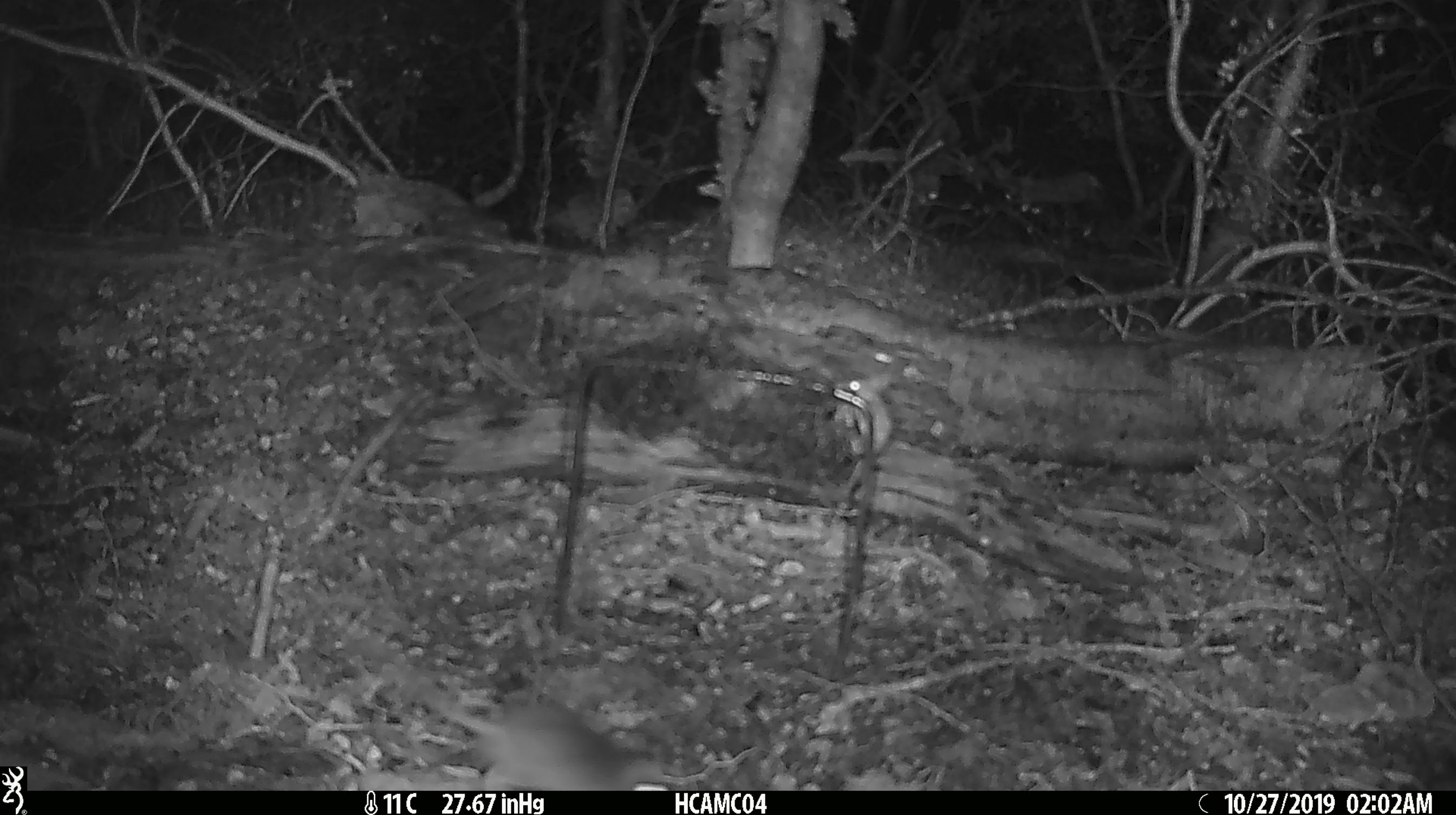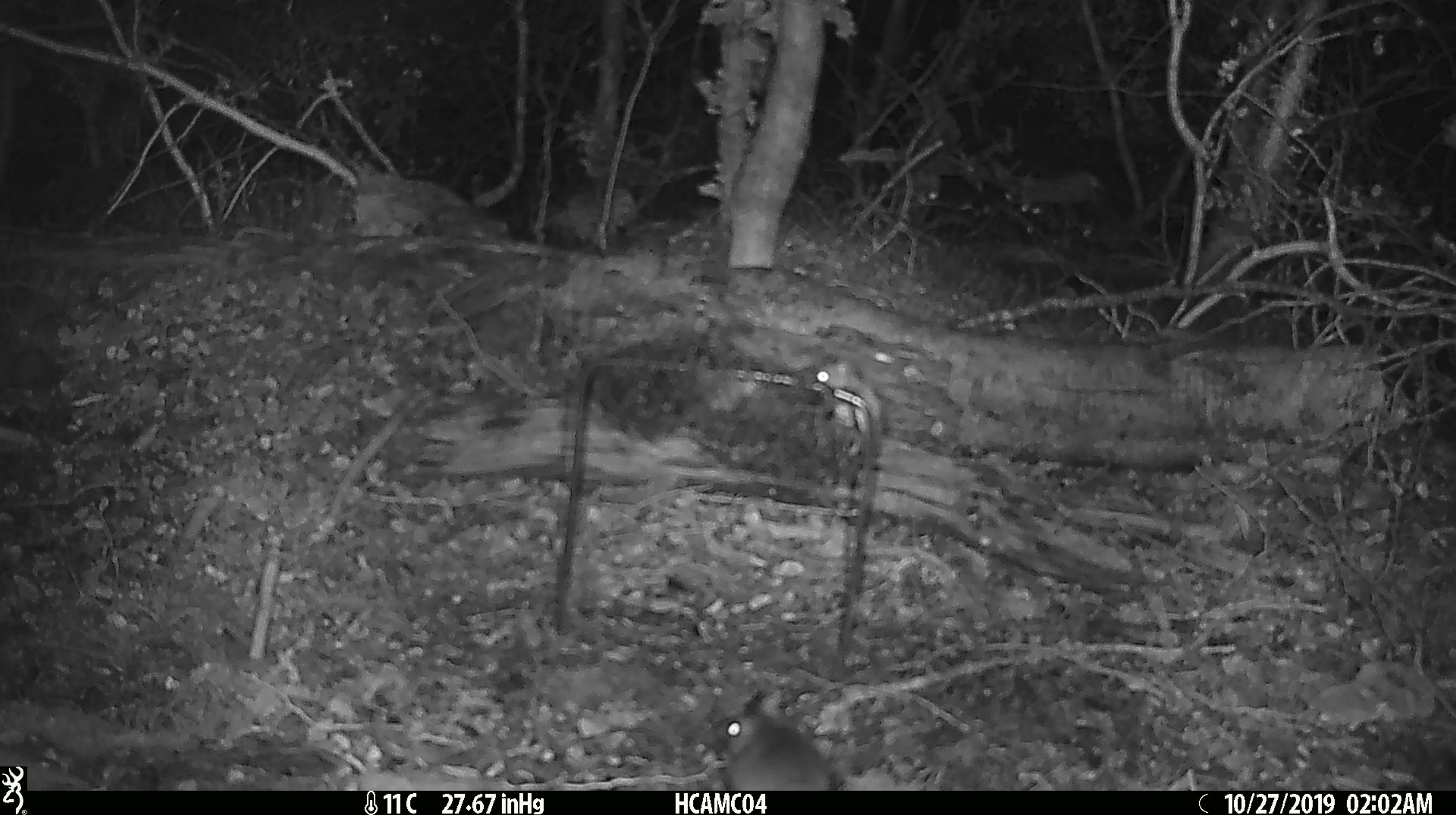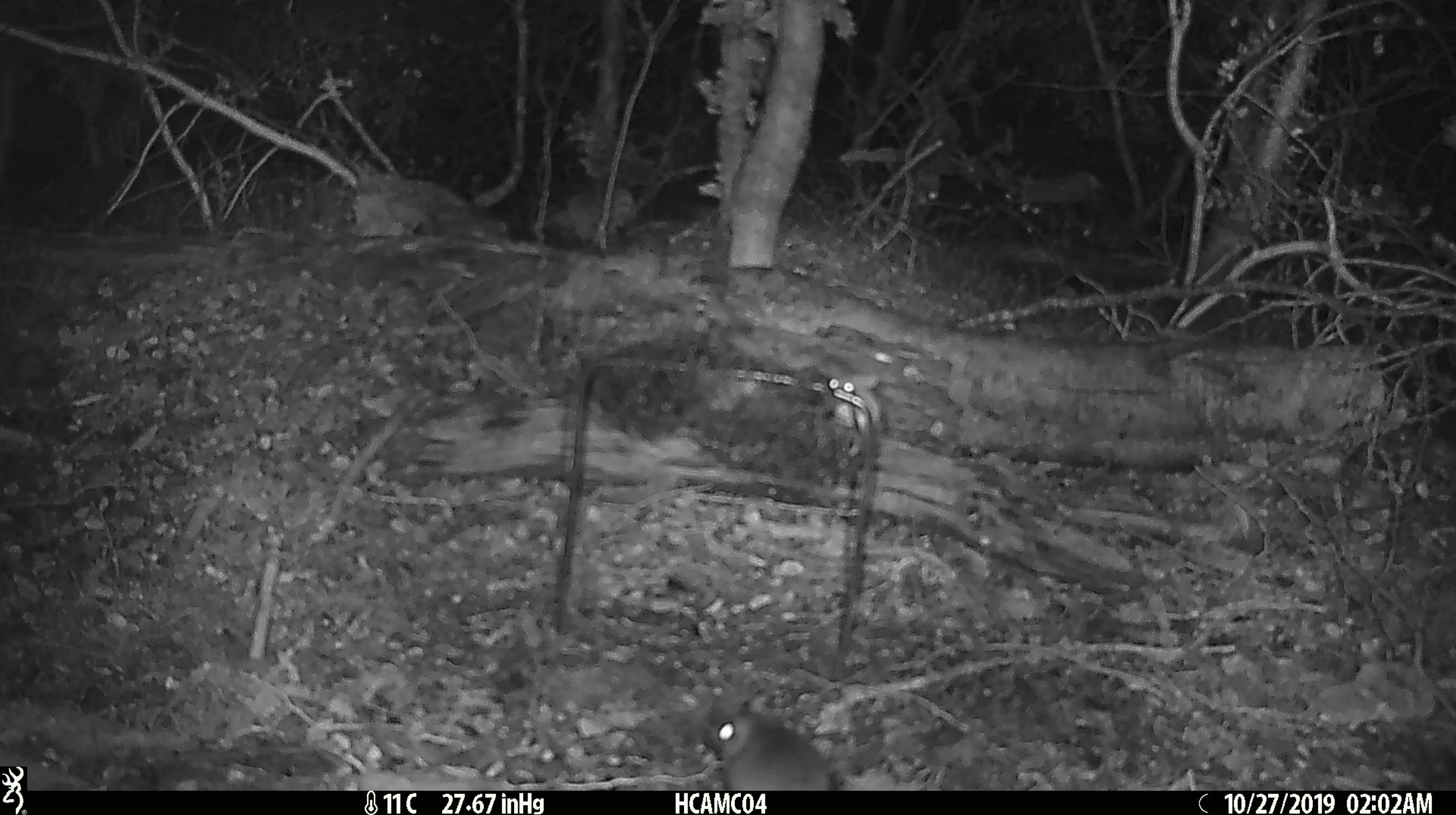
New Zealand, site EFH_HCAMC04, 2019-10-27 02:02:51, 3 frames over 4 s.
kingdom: Animalia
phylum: Chordata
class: Mammalia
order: Rodentia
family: Muridae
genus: Mus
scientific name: Mus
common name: mouse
Mouse (Mus).